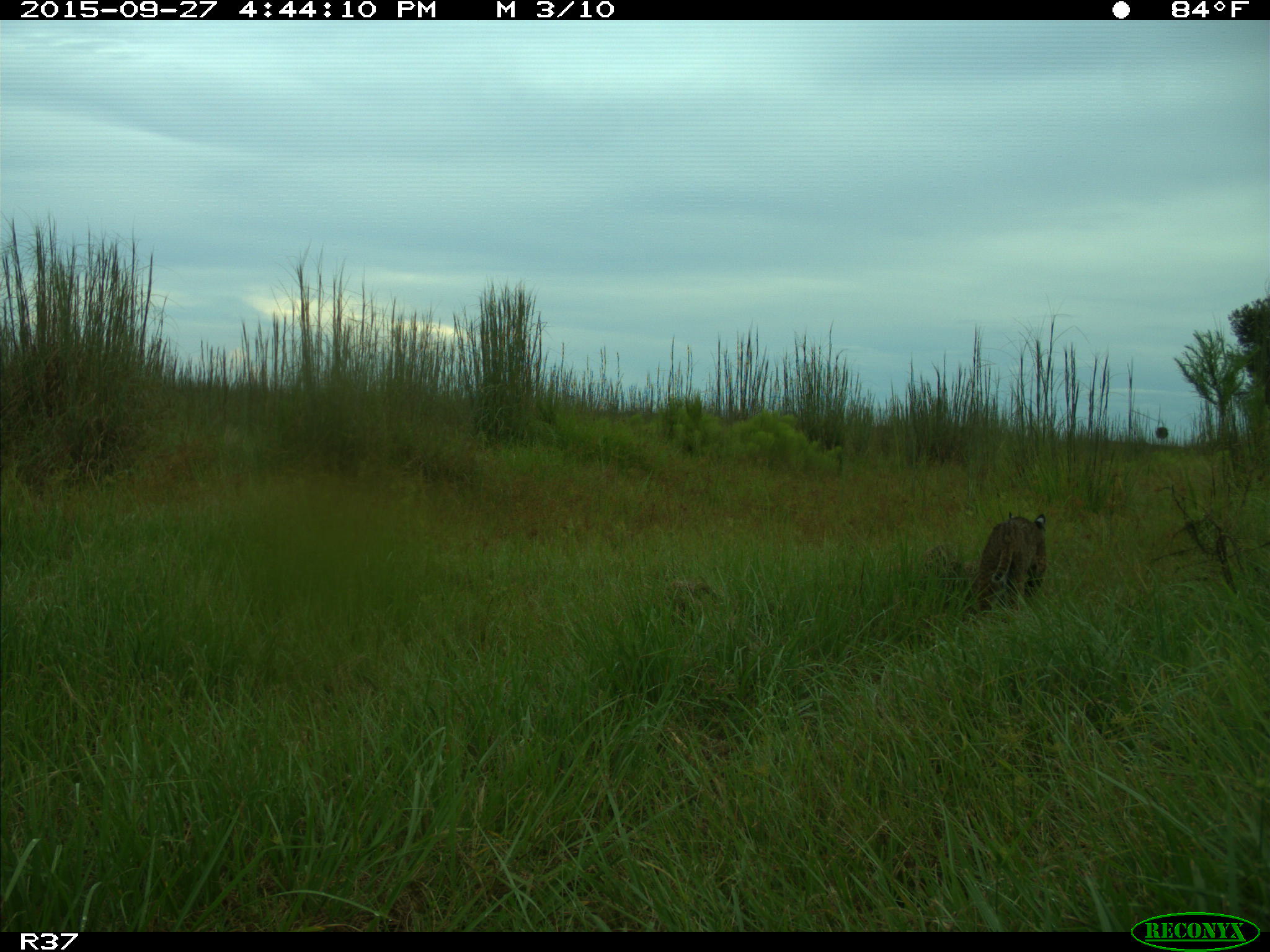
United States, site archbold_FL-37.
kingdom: Animalia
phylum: Chordata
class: Mammalia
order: Carnivora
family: Felidae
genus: Lynx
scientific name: Lynx rufus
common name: bobcat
Lynx rufus (bobcat).